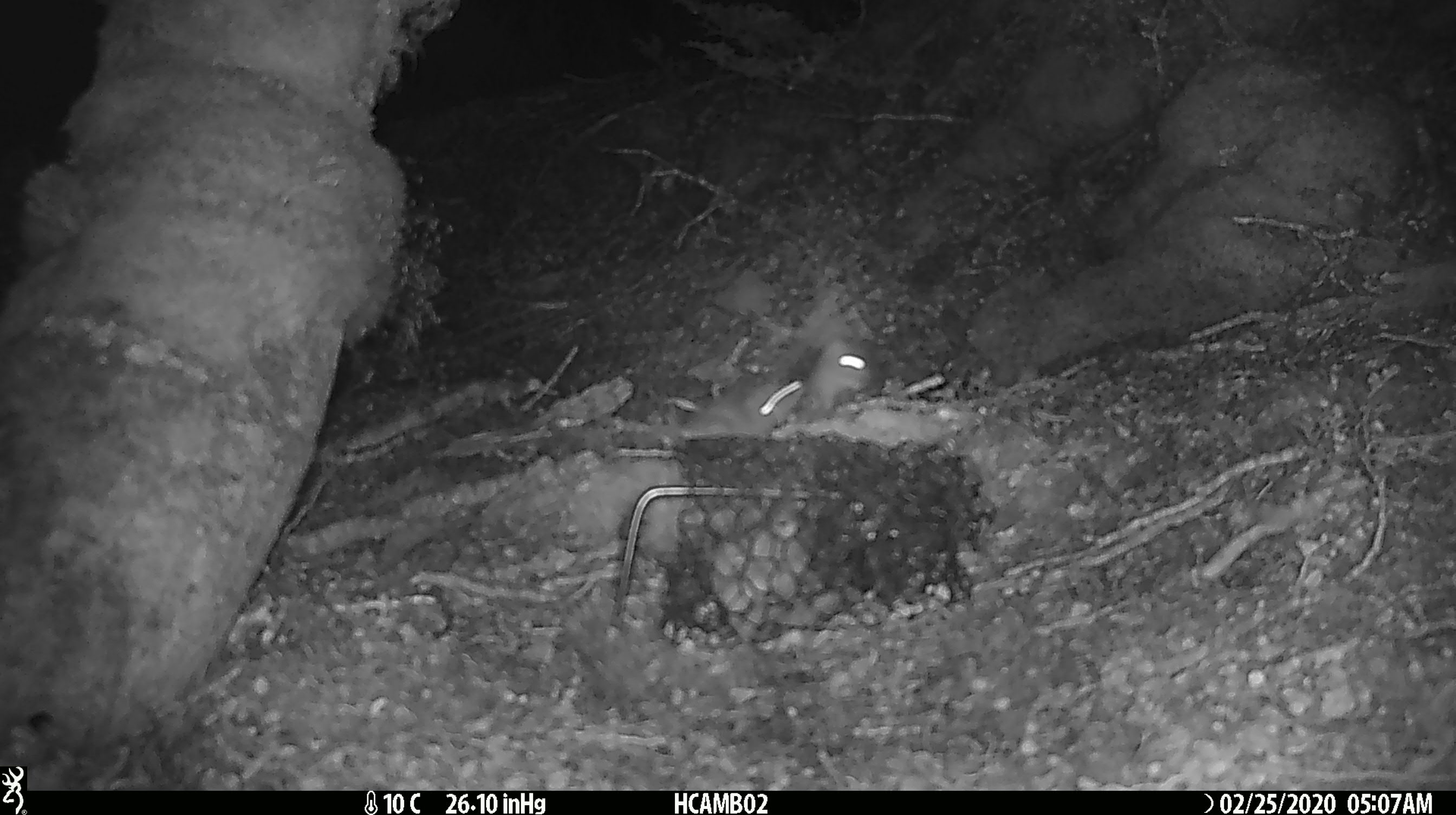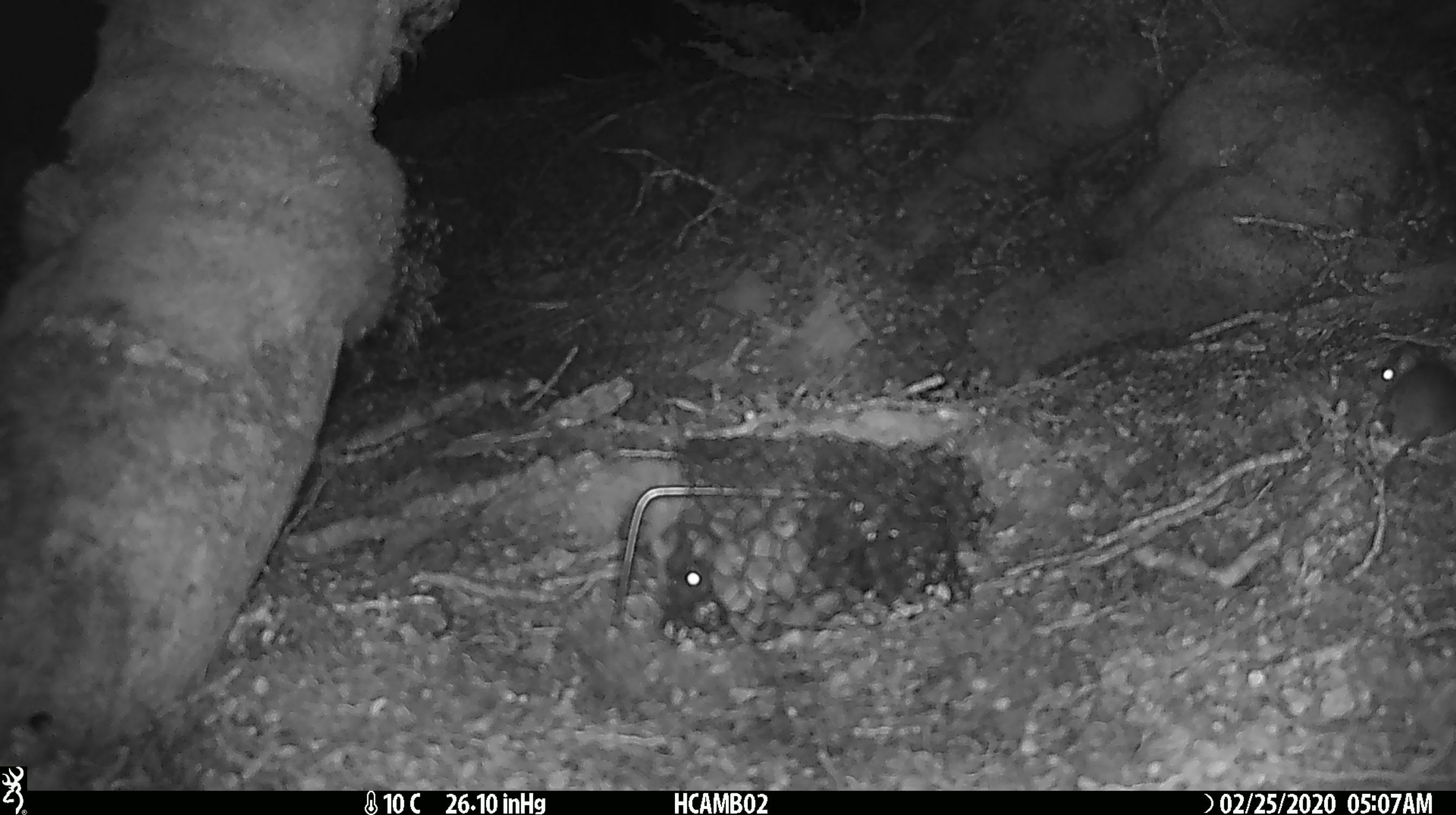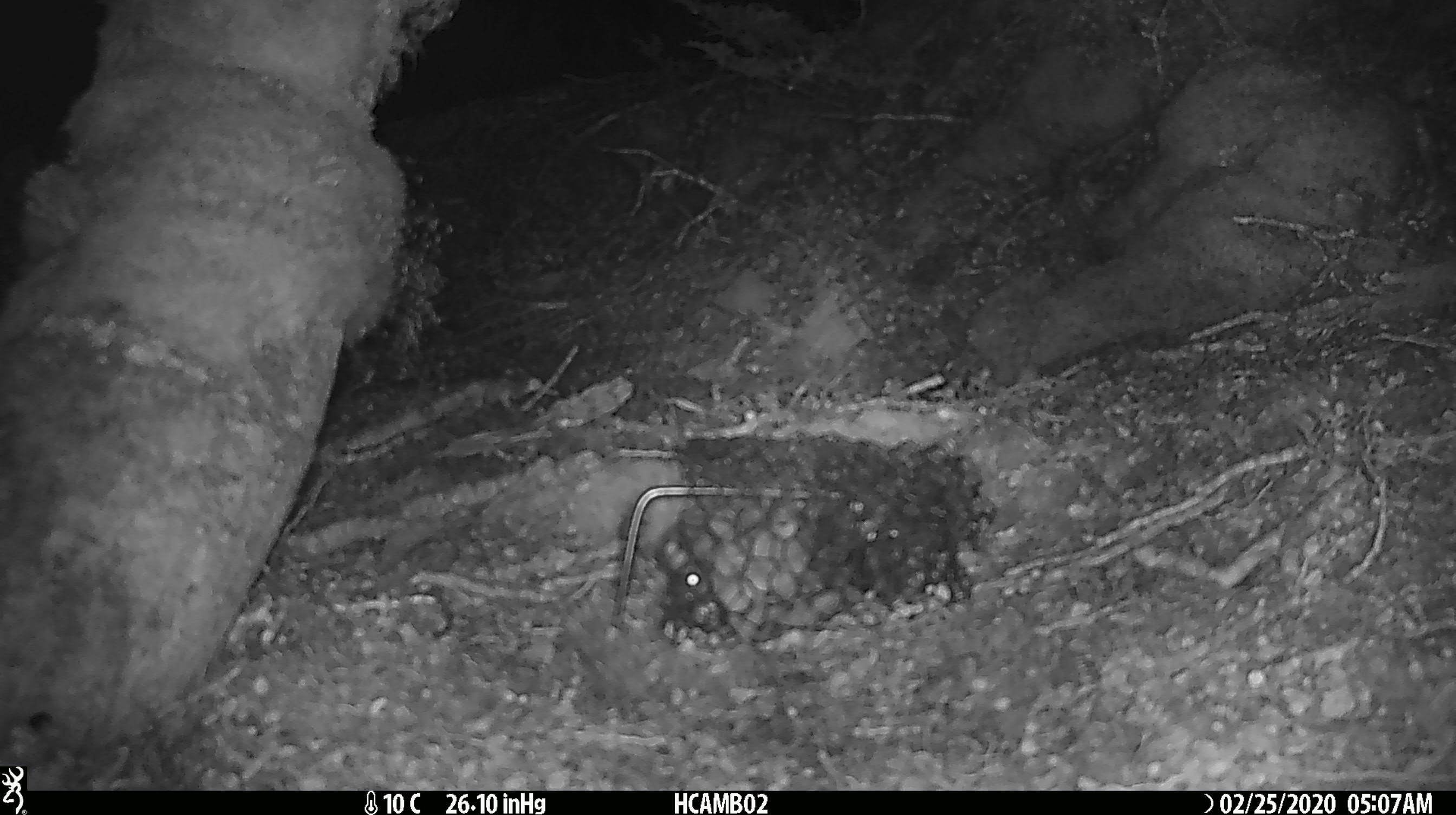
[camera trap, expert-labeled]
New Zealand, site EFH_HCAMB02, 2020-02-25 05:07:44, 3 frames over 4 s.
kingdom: Animalia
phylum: Chordata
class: Mammalia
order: Rodentia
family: Muridae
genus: Mus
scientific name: Mus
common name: mouse